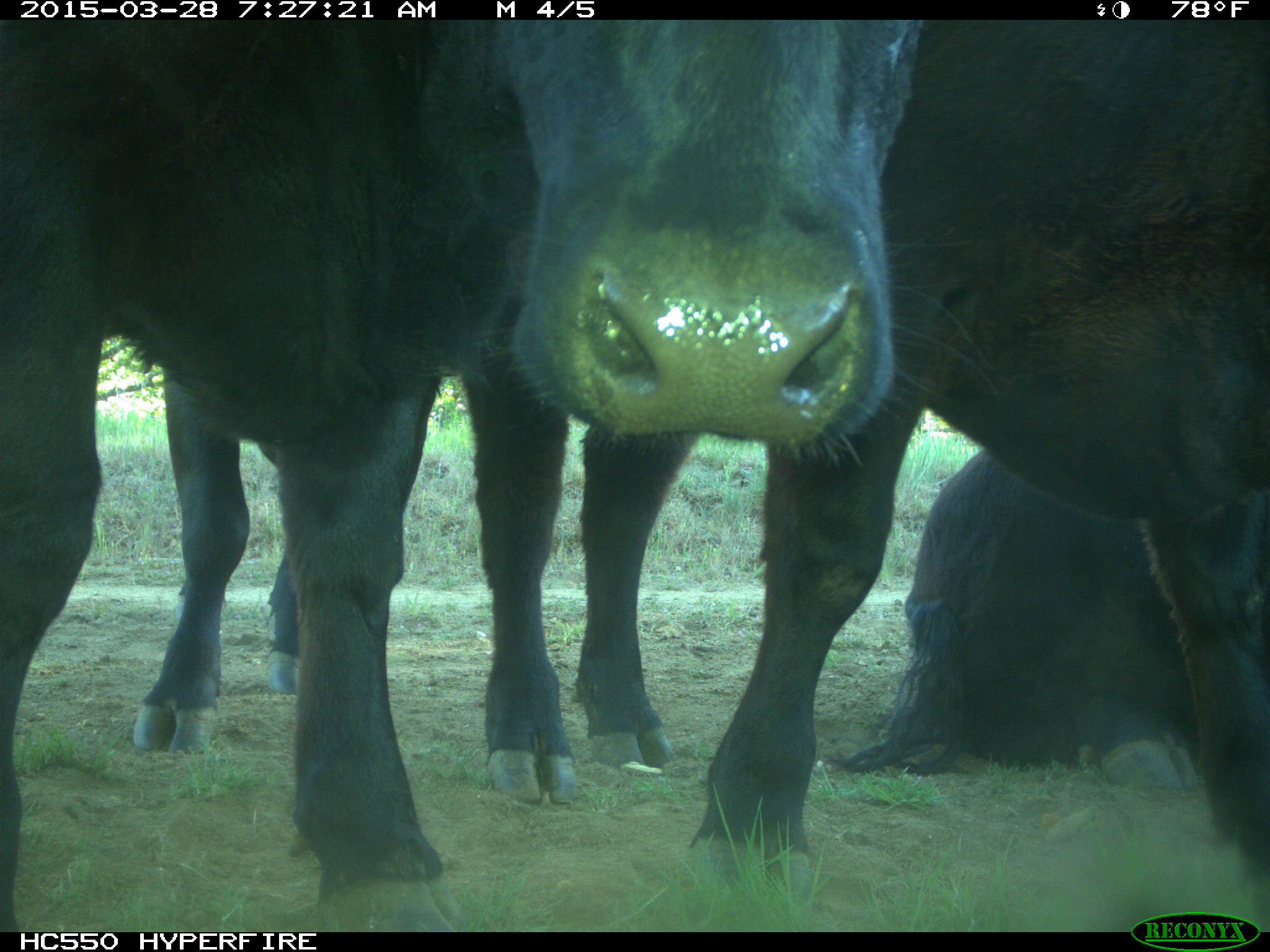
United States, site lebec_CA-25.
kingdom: Animalia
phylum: Chordata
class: Mammalia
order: Artiodactyla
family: Bovidae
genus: Bos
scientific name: Bos taurus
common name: domestic cow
Bos taurus (domestic cow).